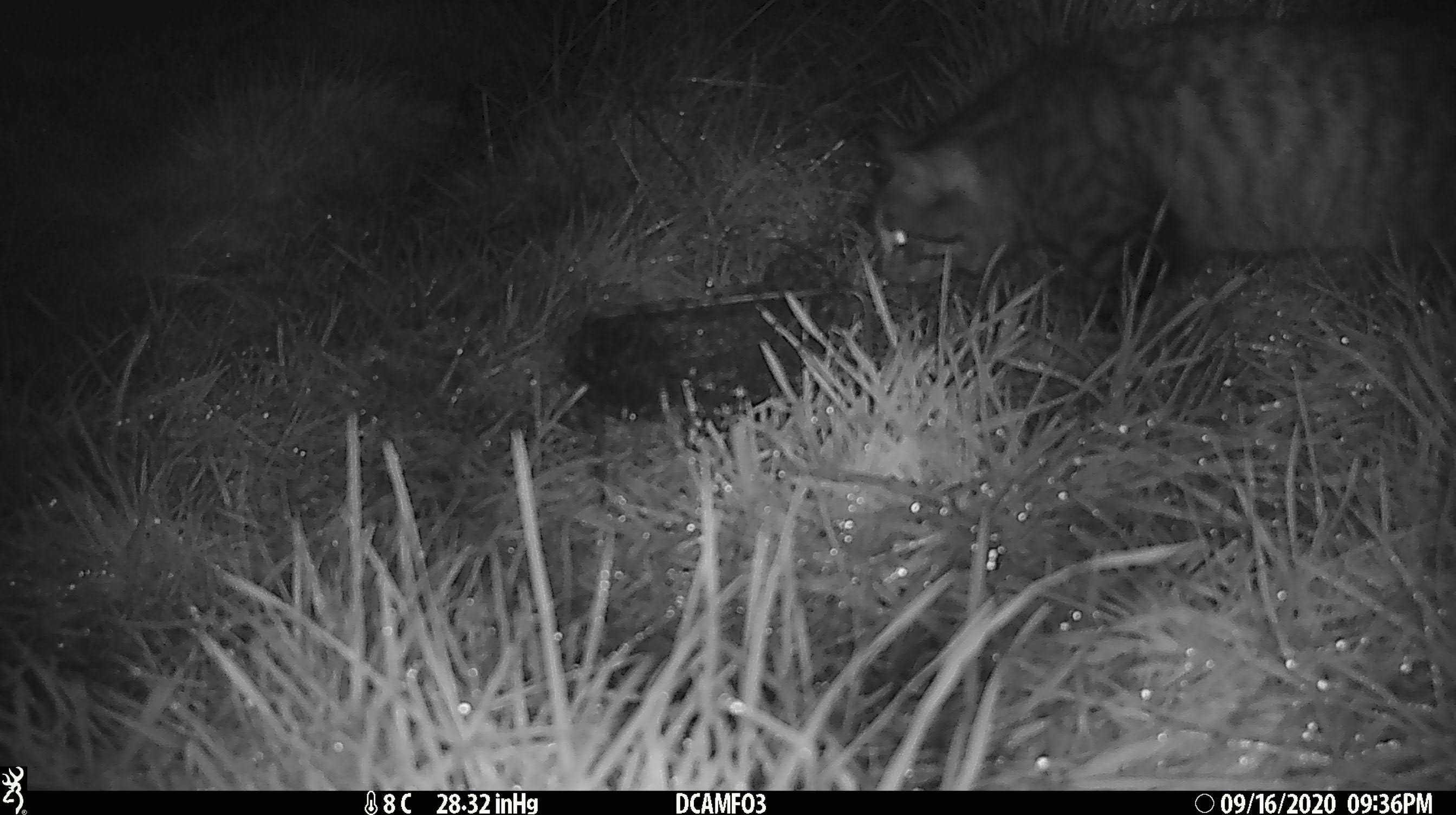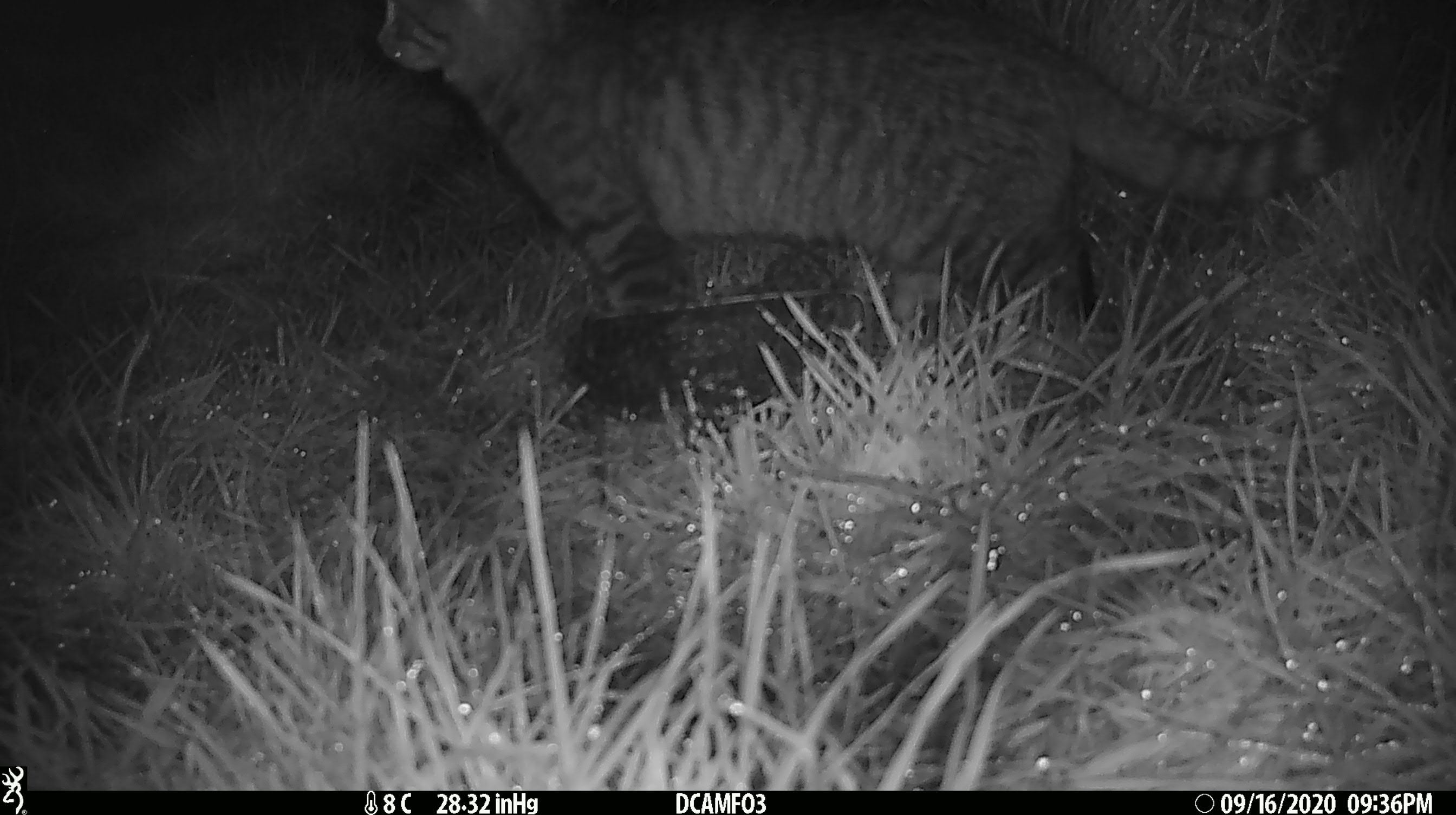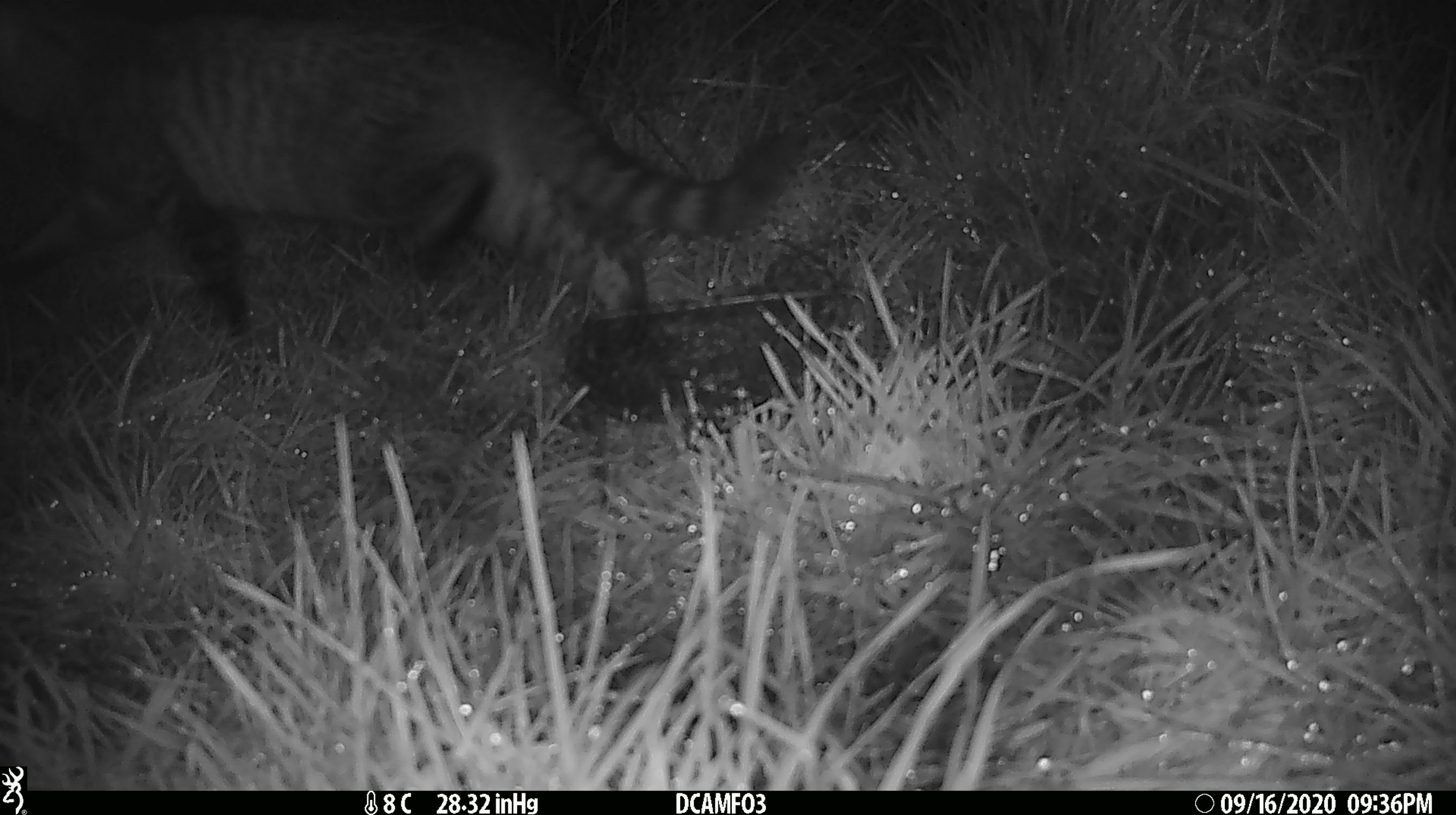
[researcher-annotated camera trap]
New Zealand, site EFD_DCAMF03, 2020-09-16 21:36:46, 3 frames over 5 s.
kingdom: Animalia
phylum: Chordata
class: Mammalia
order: Carnivora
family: Felidae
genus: Felis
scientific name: Felis catus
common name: domestic cat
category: cat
Cat (domestic cat) (Felis catus).